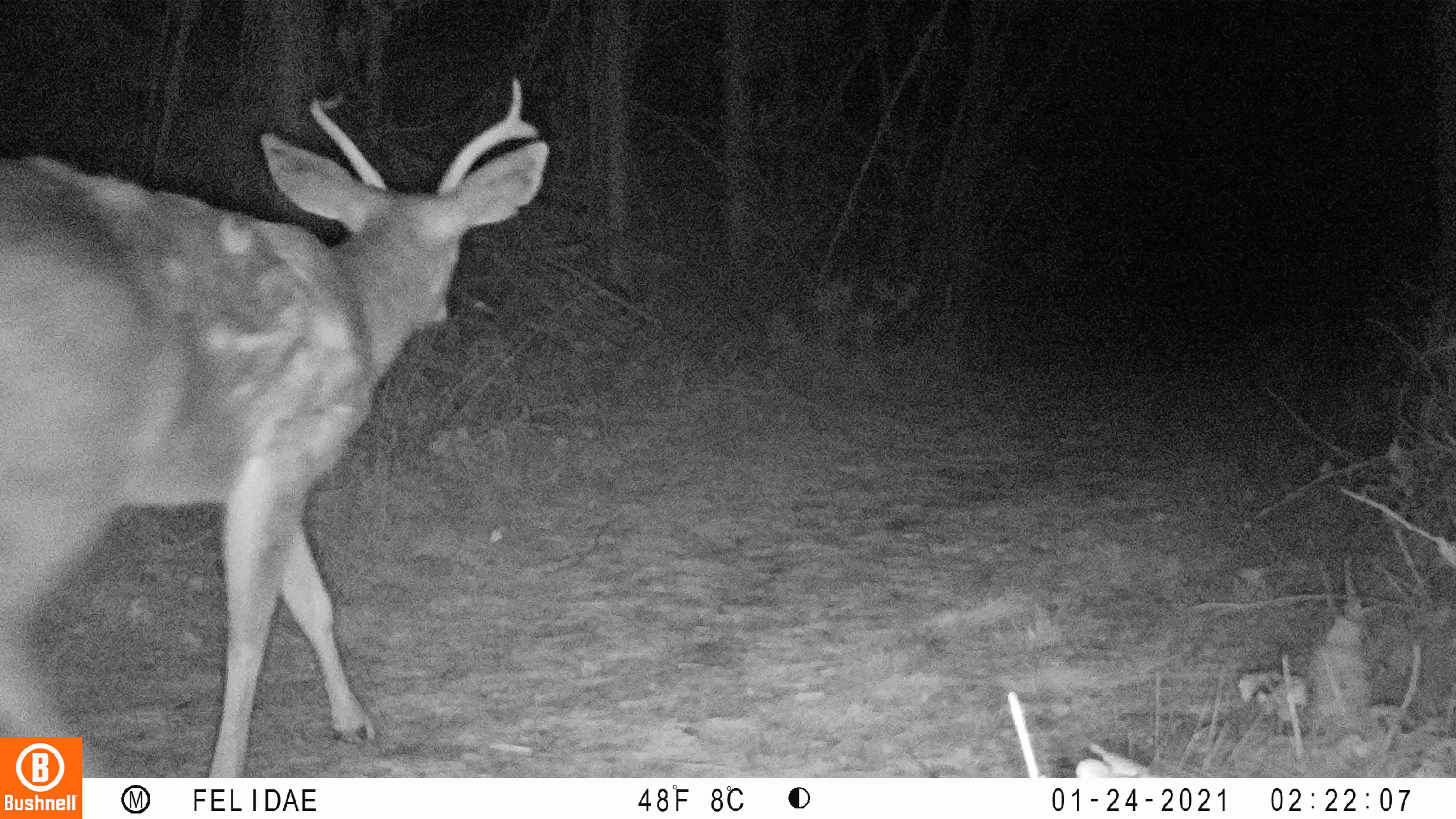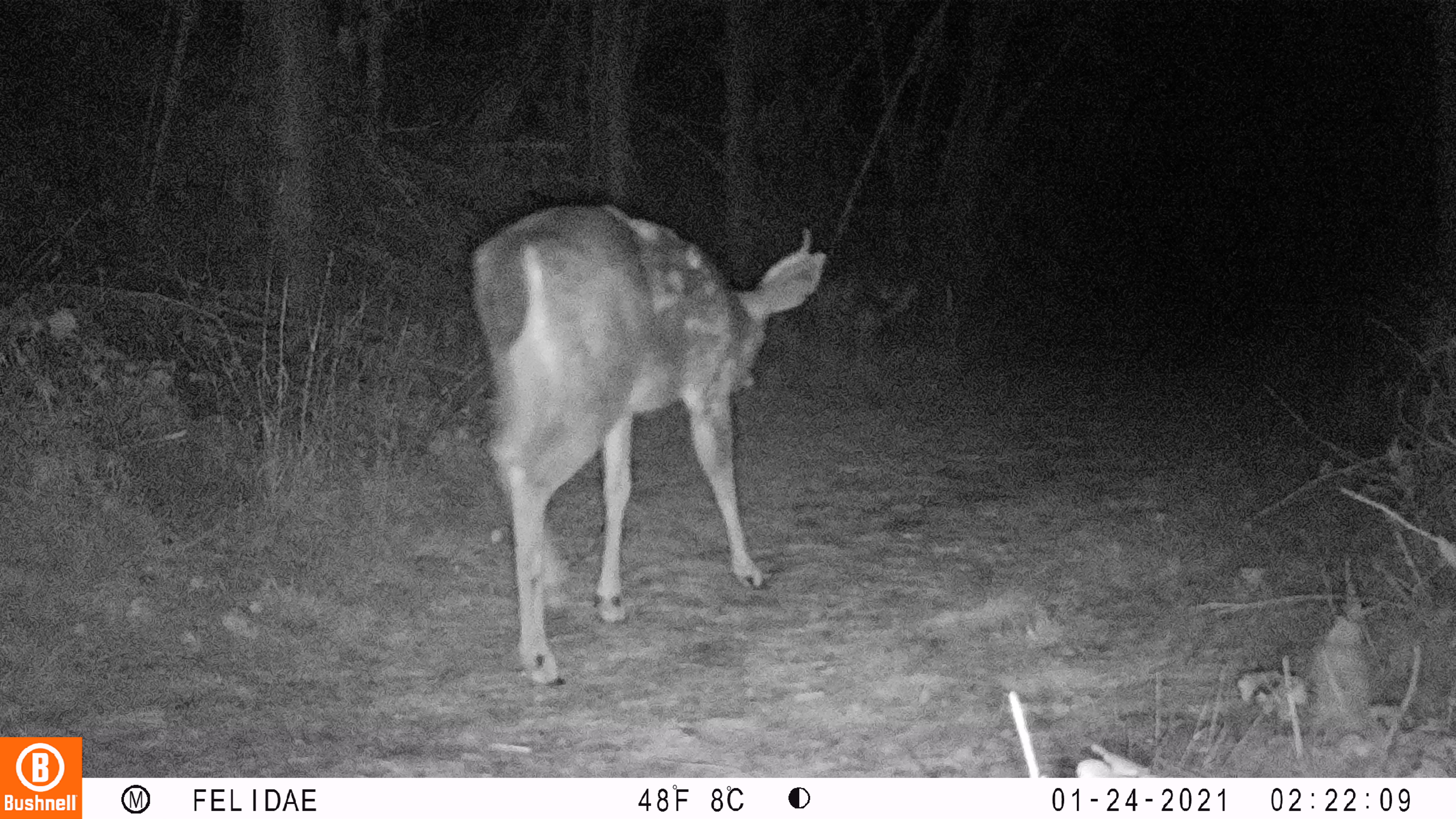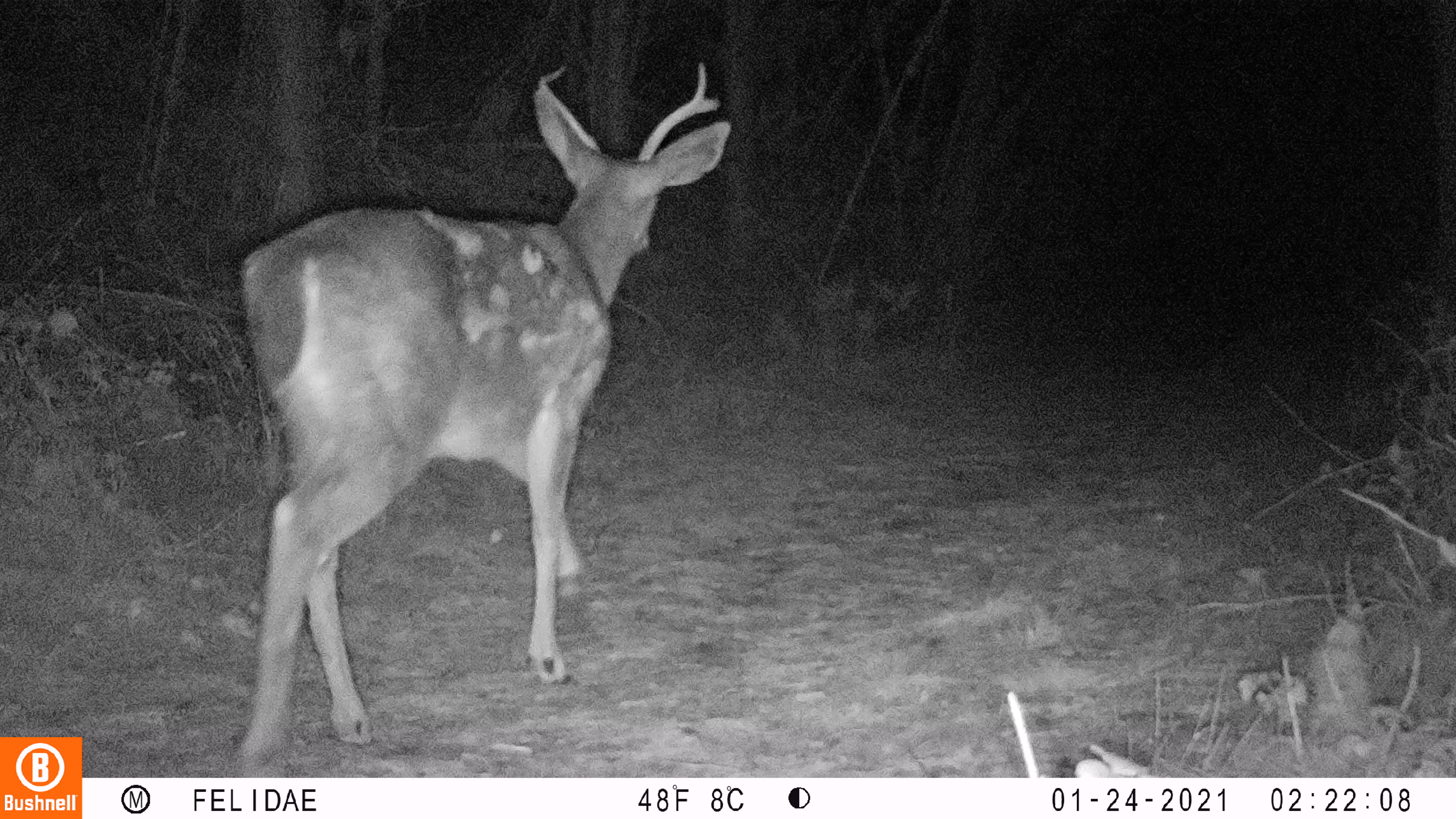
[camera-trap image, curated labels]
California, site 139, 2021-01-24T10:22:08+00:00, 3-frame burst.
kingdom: Animalia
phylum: Chordata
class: Mammalia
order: Artiodactyla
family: Cervidae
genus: Odocoileus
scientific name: Odocoileus hemionus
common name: mule deer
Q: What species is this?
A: Mule deer (Odocoileus hemionus).